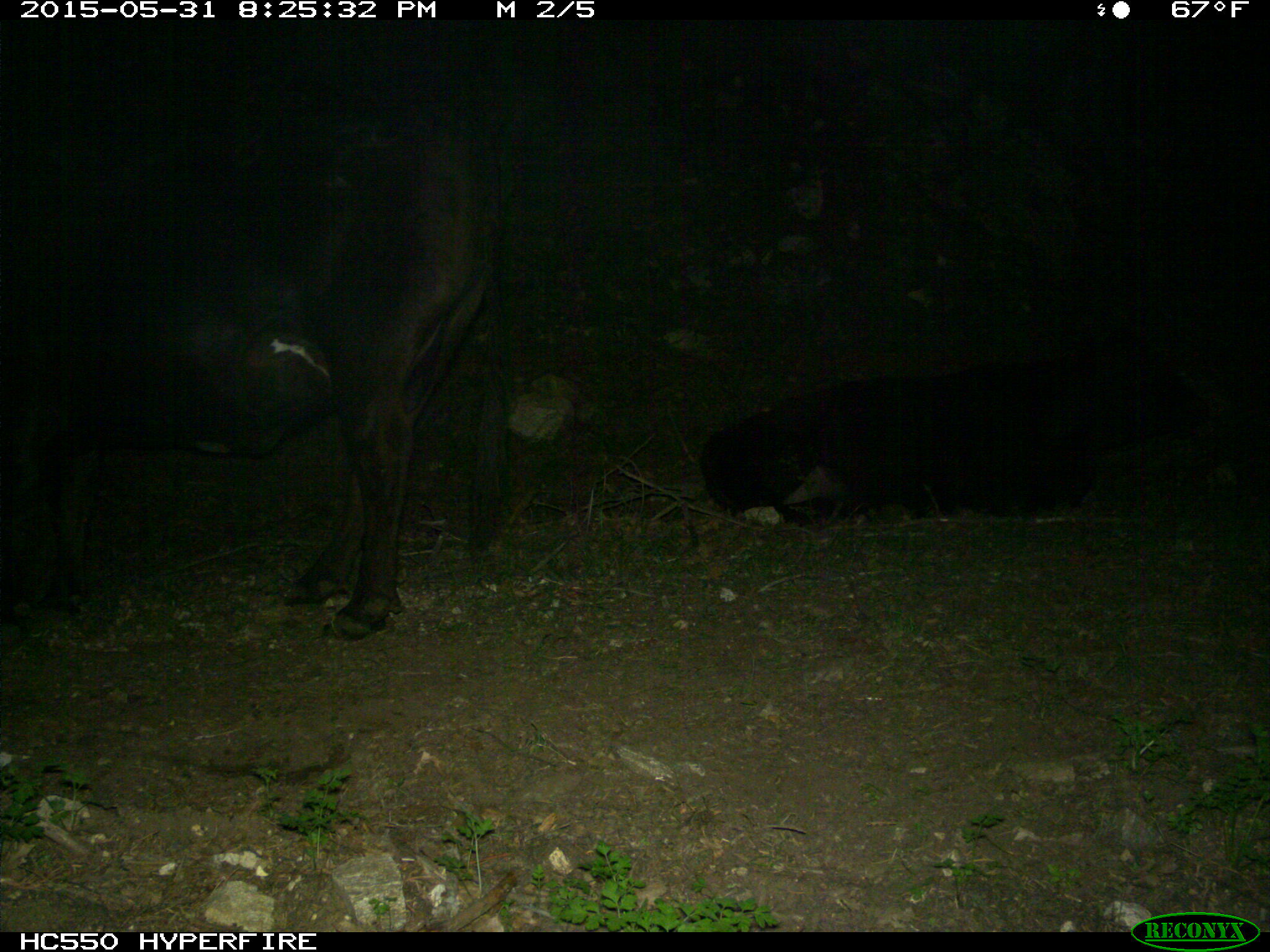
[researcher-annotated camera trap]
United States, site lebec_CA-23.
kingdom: Animalia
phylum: Chordata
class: Mammalia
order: Artiodactyla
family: Bovidae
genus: Bos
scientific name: Bos taurus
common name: domestic cow